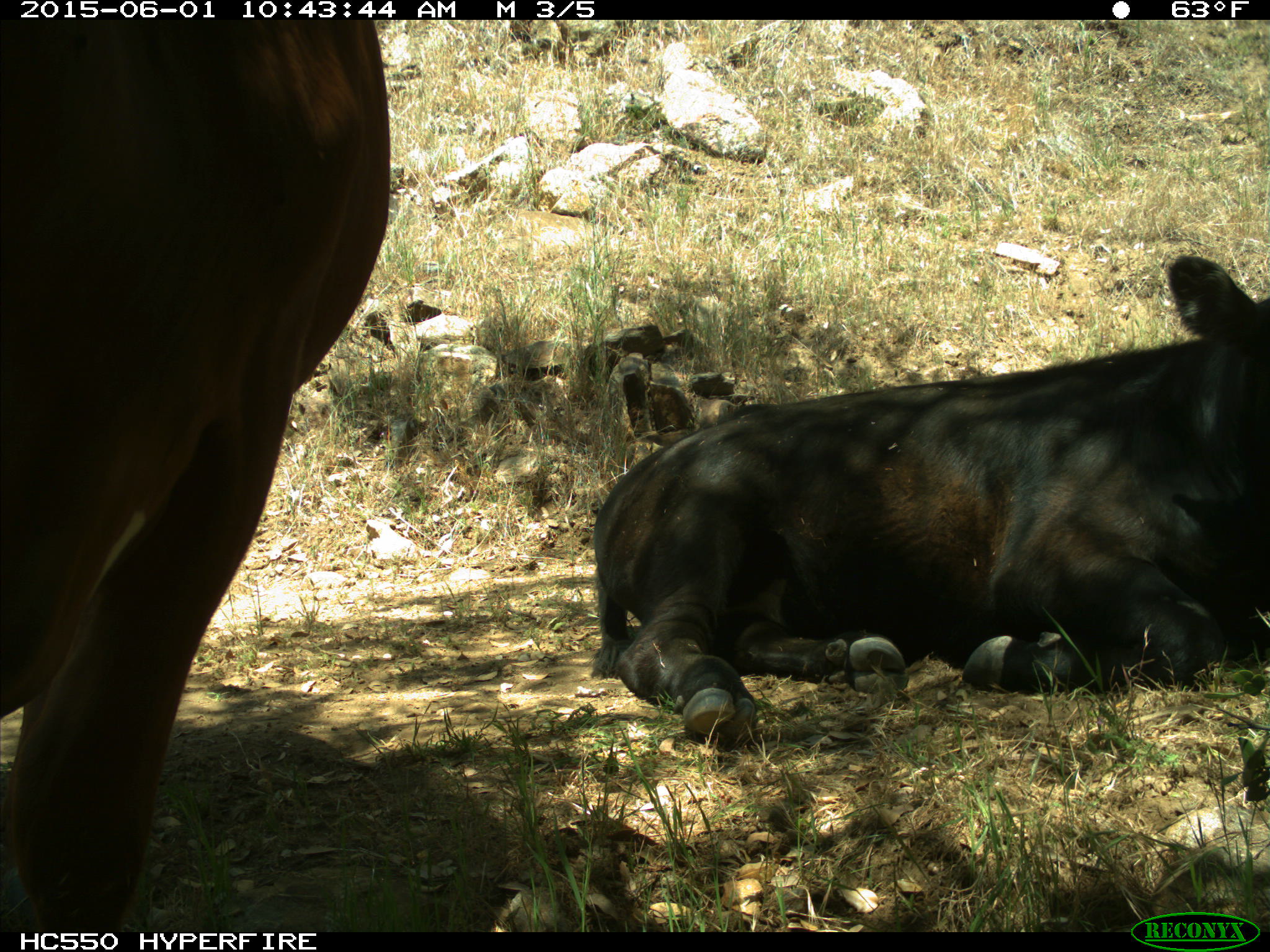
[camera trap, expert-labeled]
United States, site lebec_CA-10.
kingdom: Animalia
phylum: Chordata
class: Mammalia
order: Artiodactyla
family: Bovidae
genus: Bos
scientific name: Bos taurus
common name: domestic cow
Bos taurus (domestic cow).